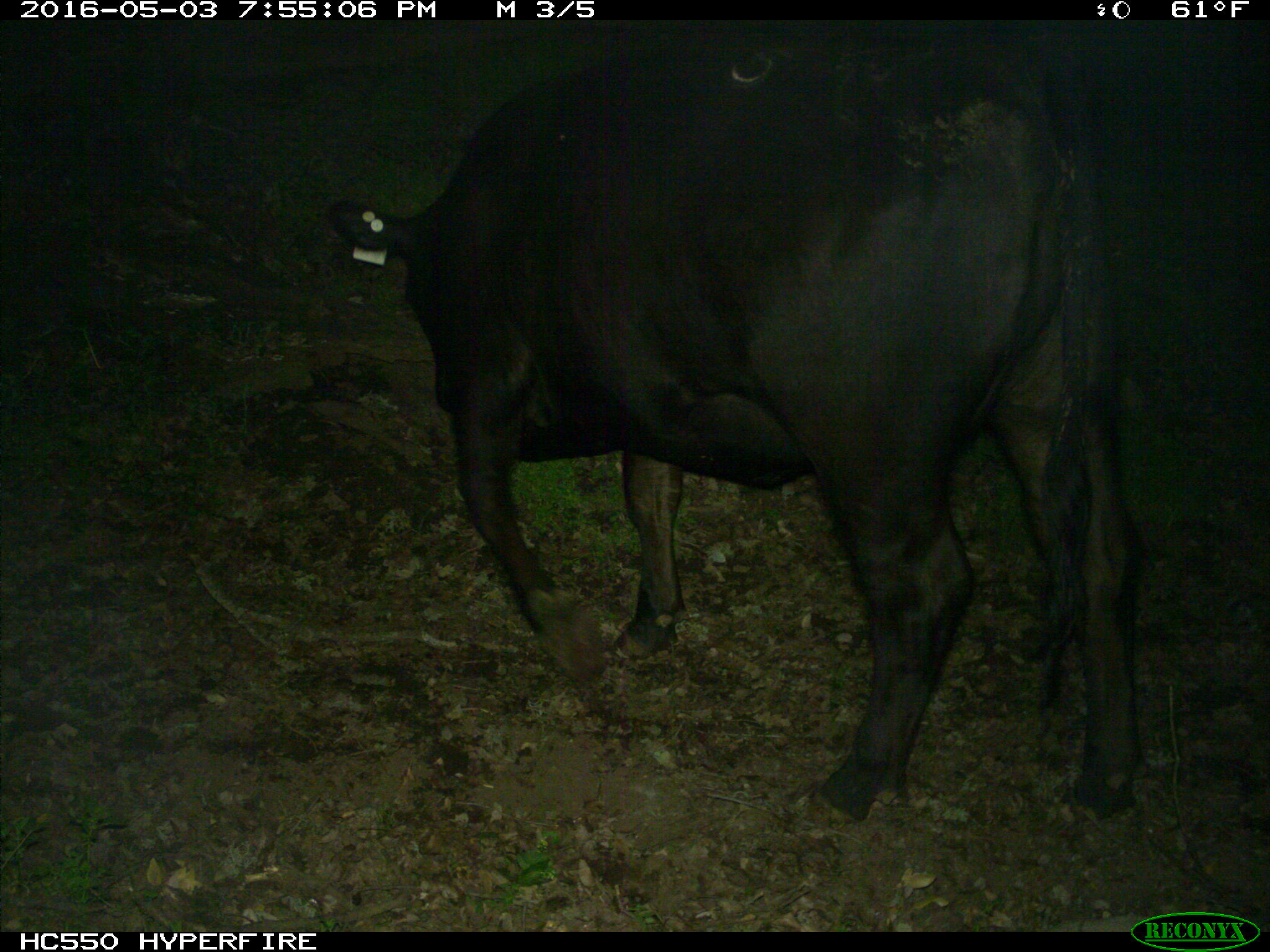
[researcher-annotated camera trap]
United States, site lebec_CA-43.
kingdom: Animalia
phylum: Chordata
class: Mammalia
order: Artiodactyla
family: Bovidae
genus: Bos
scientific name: Bos taurus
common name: domestic cow